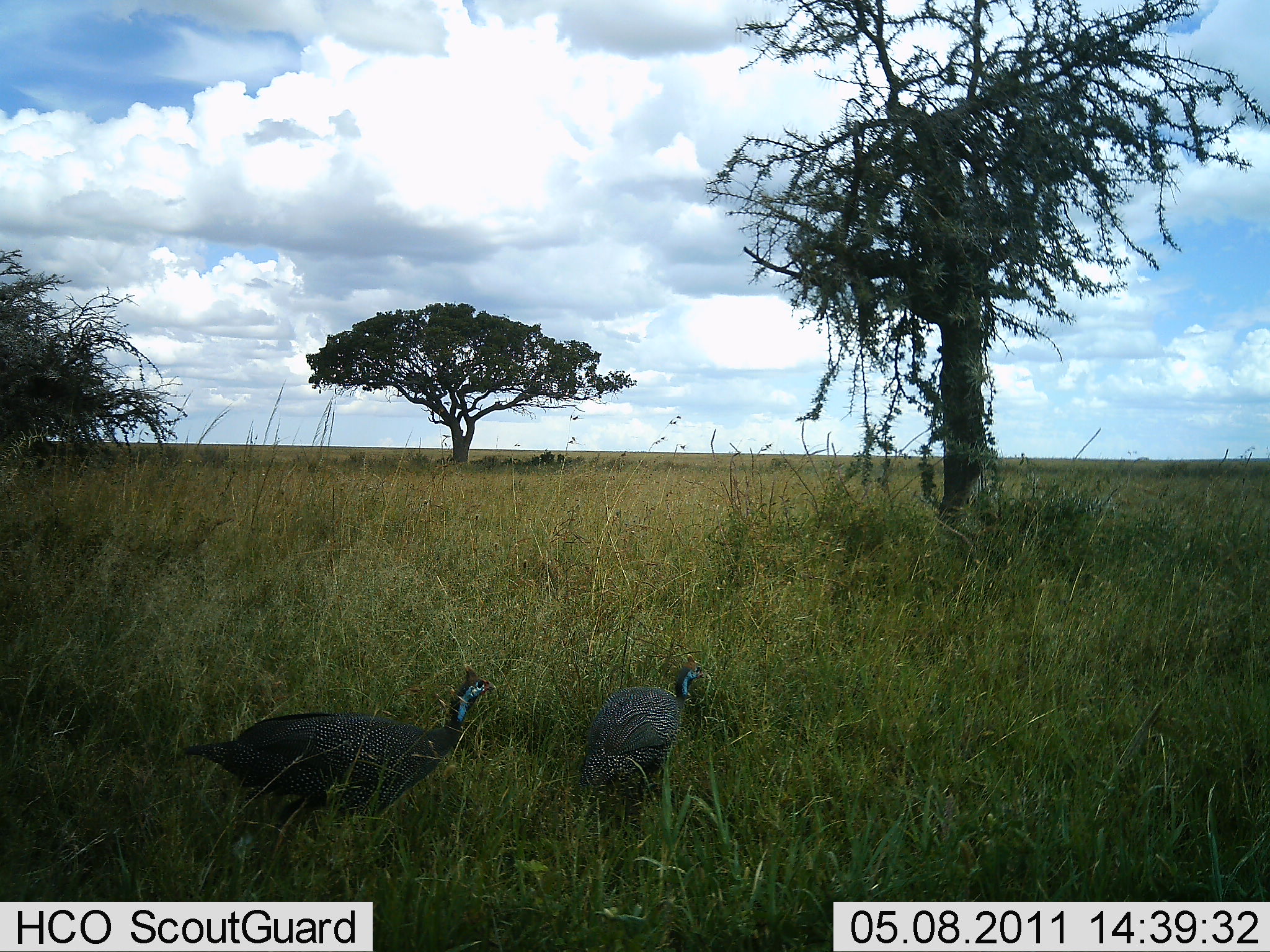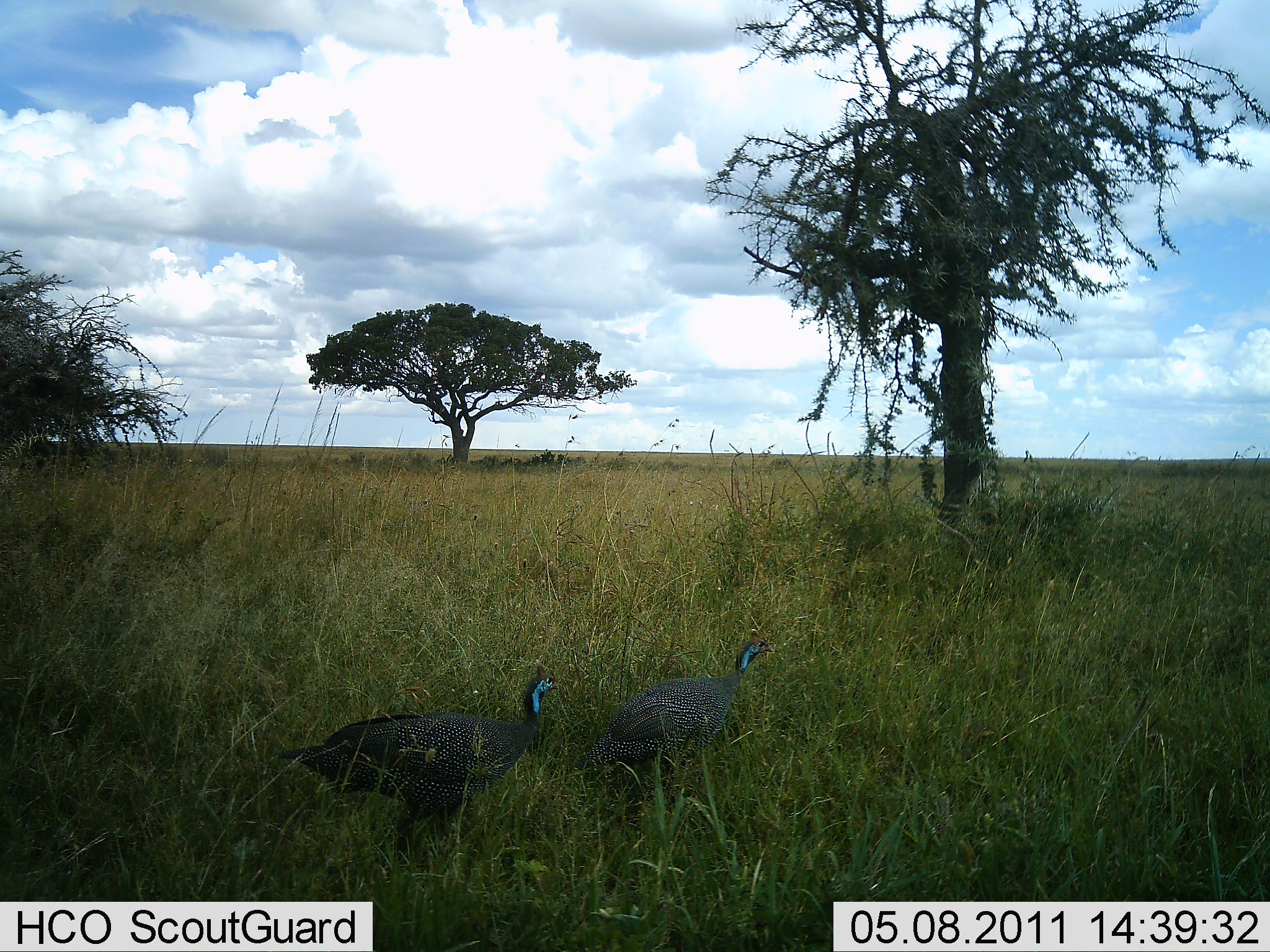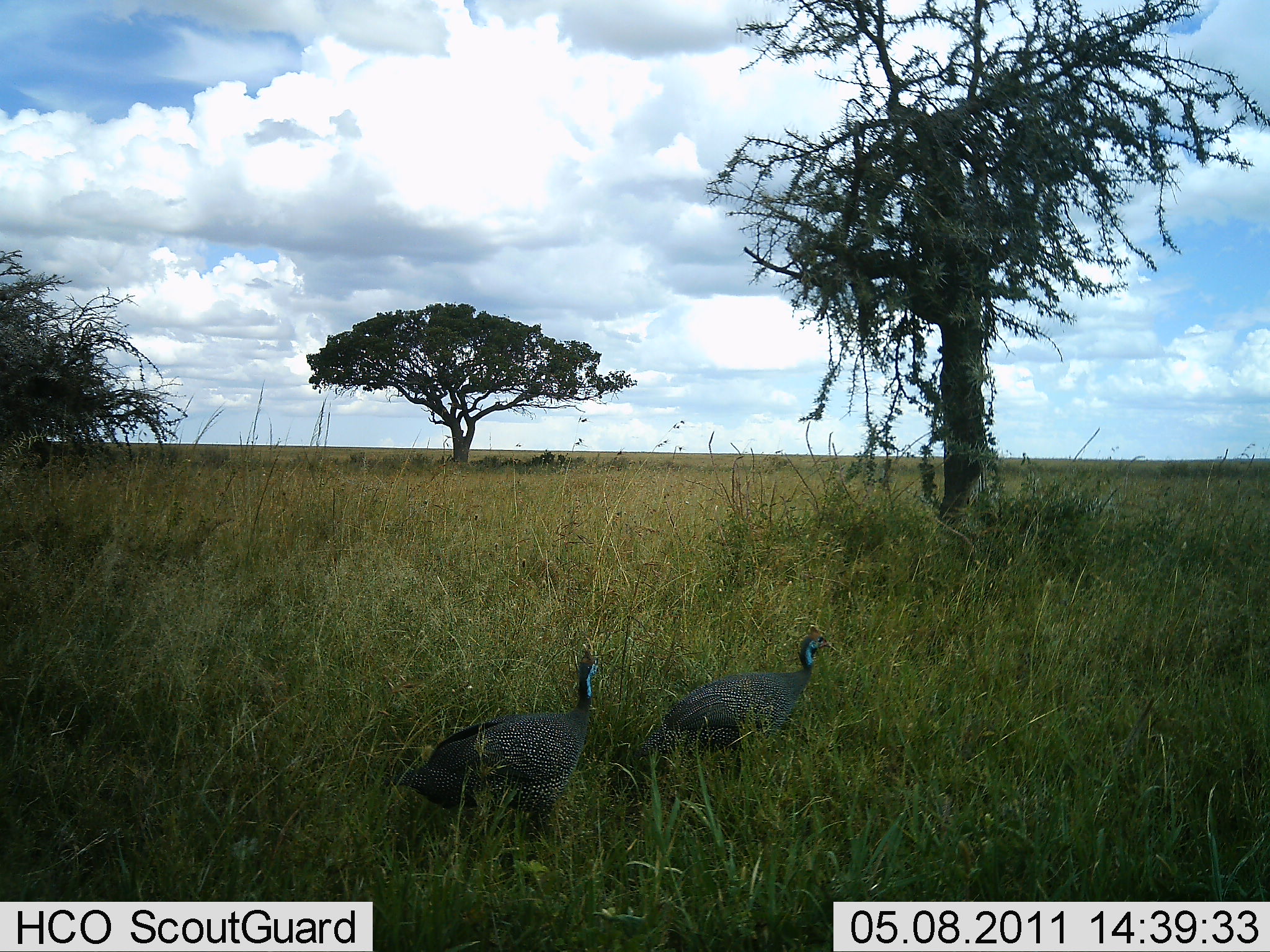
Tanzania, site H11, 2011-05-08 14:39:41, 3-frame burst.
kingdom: Animalia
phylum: Chordata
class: Aves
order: Galliformes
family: Numididae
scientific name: Numididae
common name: guinea fowl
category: guineafowl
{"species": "guineafowl (guinea fowl) (Numididae)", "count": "2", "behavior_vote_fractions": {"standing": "20%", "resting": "10%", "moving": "90%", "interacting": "0%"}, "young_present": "0%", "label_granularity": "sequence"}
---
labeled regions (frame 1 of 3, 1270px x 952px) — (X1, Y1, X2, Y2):
animal: (185, 667, 497, 836); (582, 654, 707, 809)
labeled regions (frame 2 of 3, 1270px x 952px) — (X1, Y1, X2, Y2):
animal: (276, 659, 560, 783); (576, 630, 774, 776)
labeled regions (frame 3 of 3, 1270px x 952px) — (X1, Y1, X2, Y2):
animal: (396, 644, 601, 783); (638, 624, 833, 768)